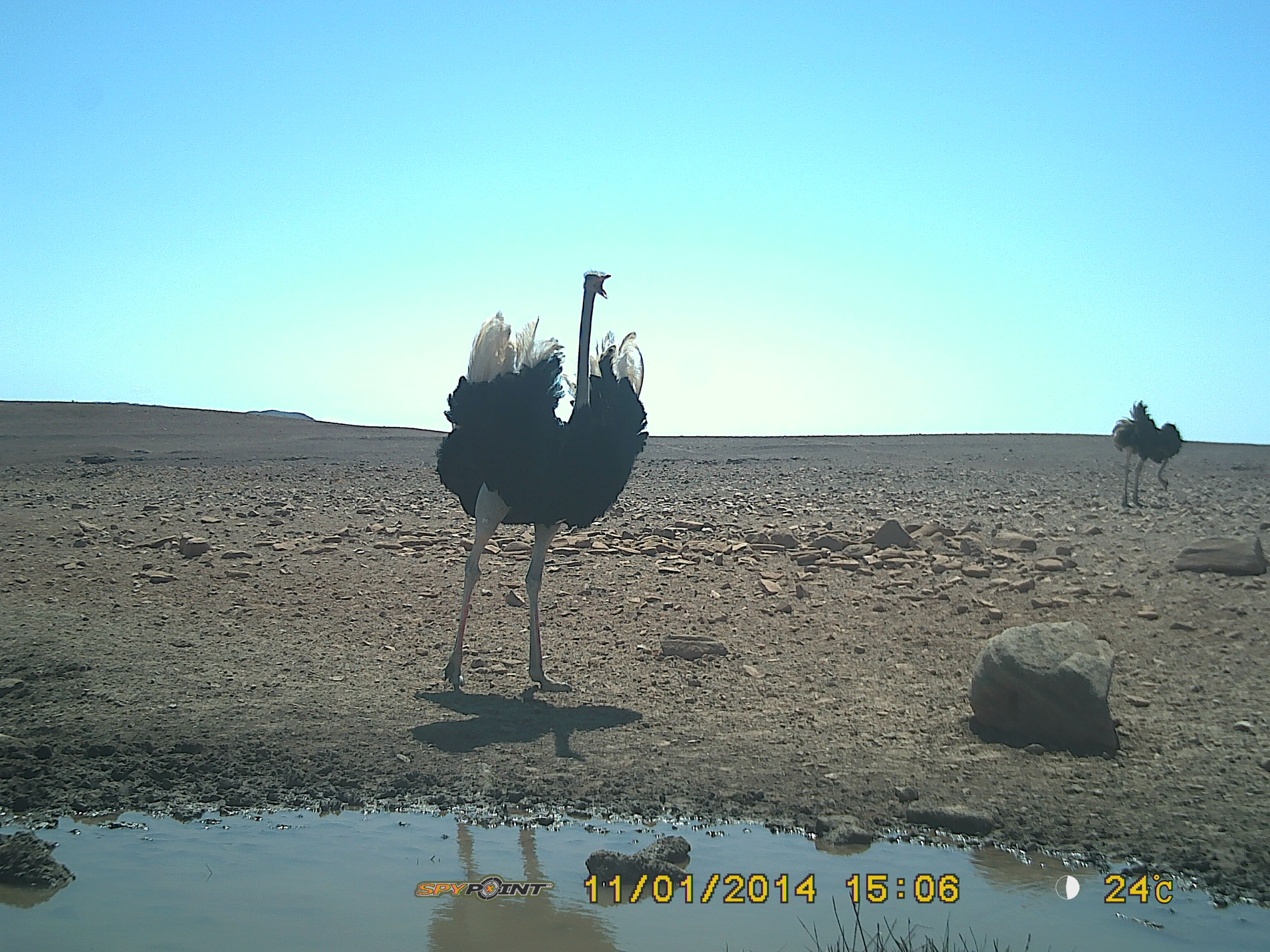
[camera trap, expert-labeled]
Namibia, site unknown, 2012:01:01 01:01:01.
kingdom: Animalia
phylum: Chordata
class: Aves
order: Struthioniformes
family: Struthionidae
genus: Struthio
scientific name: Struthio camelus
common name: common ostrich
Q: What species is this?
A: Struthio camelus (common ostrich).